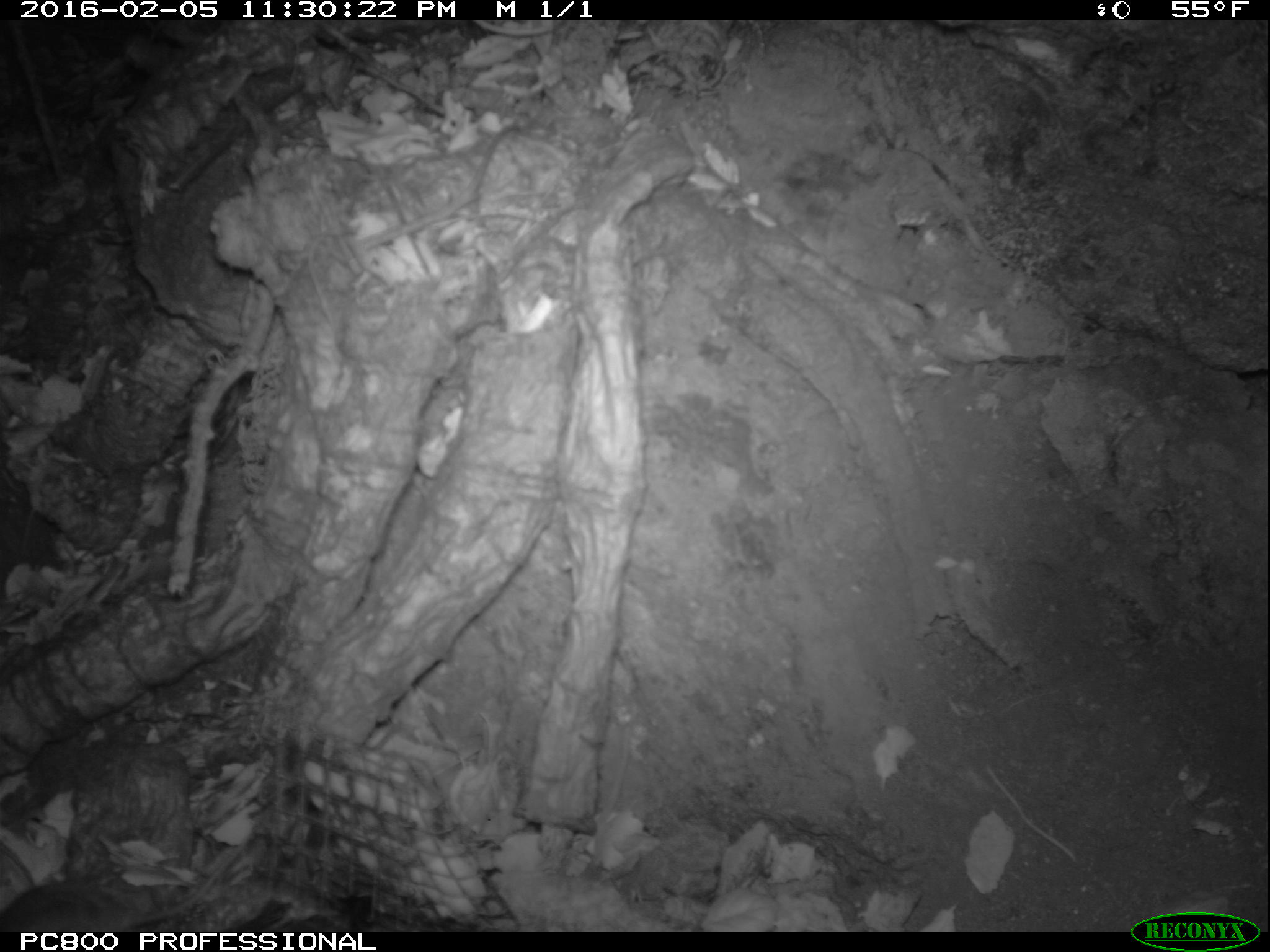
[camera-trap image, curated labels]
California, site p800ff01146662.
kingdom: Animalia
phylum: Chordata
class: Mammalia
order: Rodentia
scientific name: Rodentia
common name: rodent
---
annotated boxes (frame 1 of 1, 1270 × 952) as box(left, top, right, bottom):
rodent: box(0, 830, 255, 932)